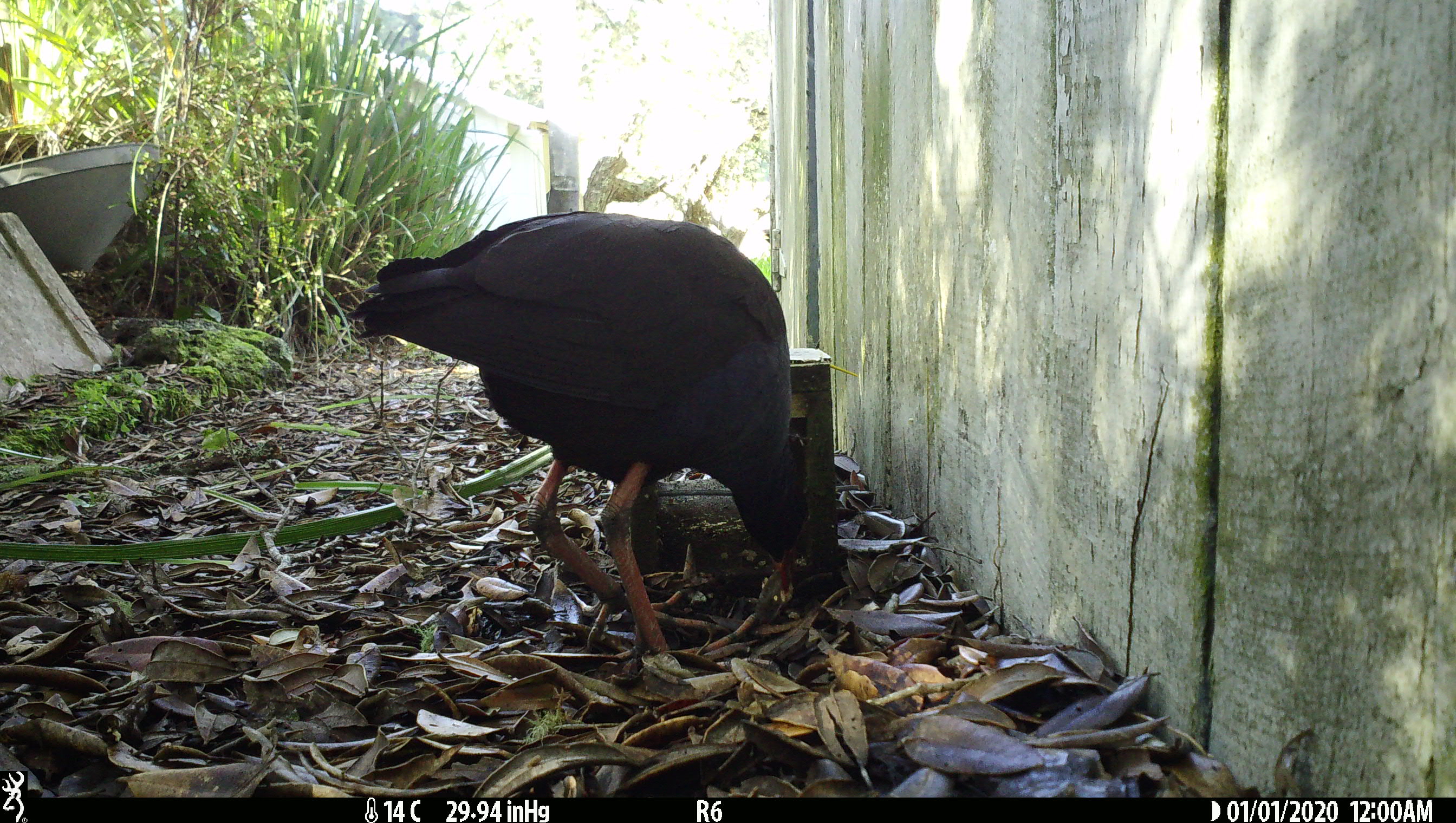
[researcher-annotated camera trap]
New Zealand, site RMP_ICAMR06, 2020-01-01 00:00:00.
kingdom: Animalia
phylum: Chordata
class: Aves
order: Gruiformes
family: Rallidae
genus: Porphyrio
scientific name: Porphyrio melanotus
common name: australasian swamphen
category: pukeko